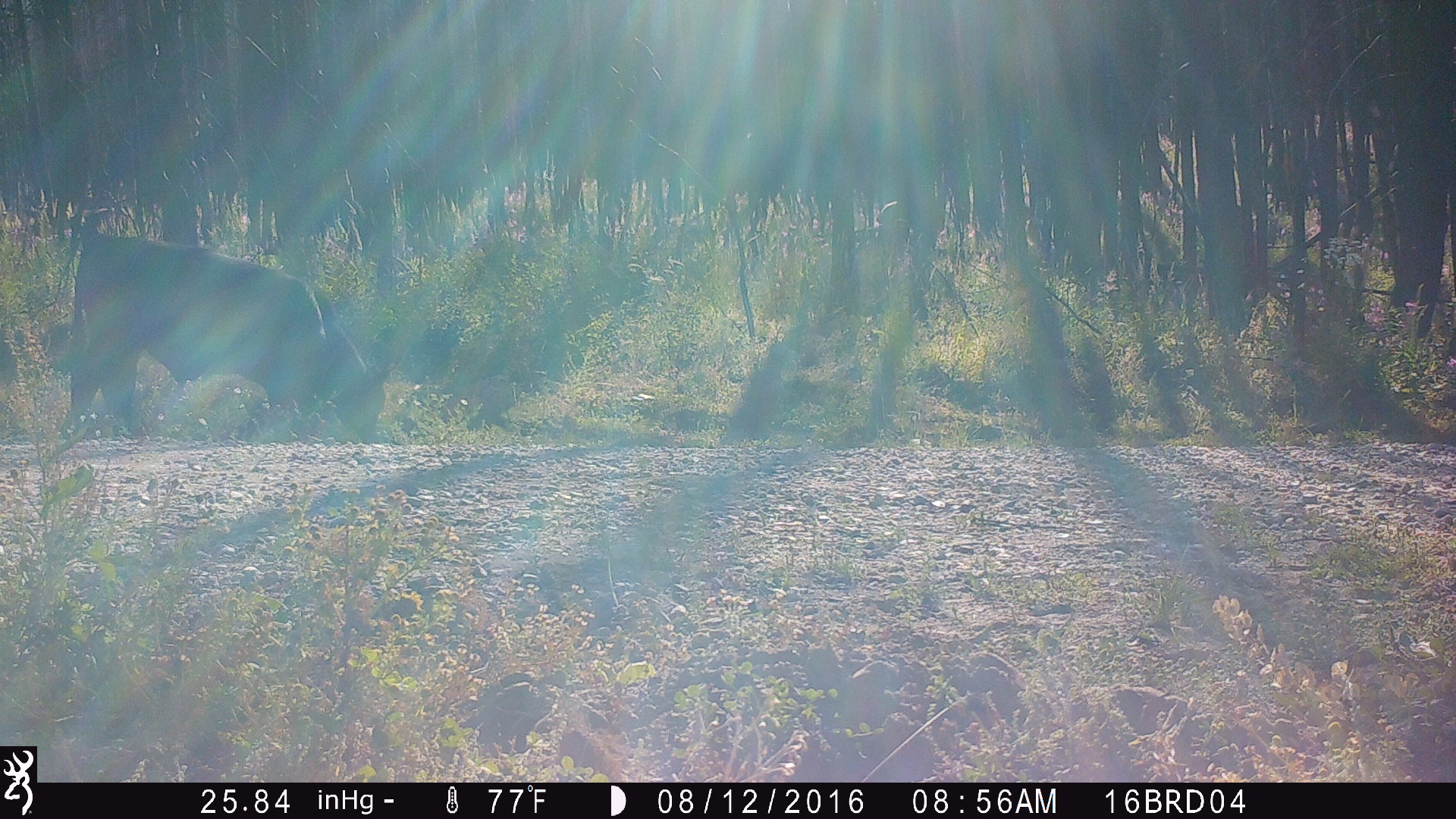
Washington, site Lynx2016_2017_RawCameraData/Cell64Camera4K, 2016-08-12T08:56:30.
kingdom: Animalia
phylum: Chordata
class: Mammalia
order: Artiodactyla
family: Bovidae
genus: Bos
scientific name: Bos taurus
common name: domestic cattle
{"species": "domestic cattle (Bos taurus)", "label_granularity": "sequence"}